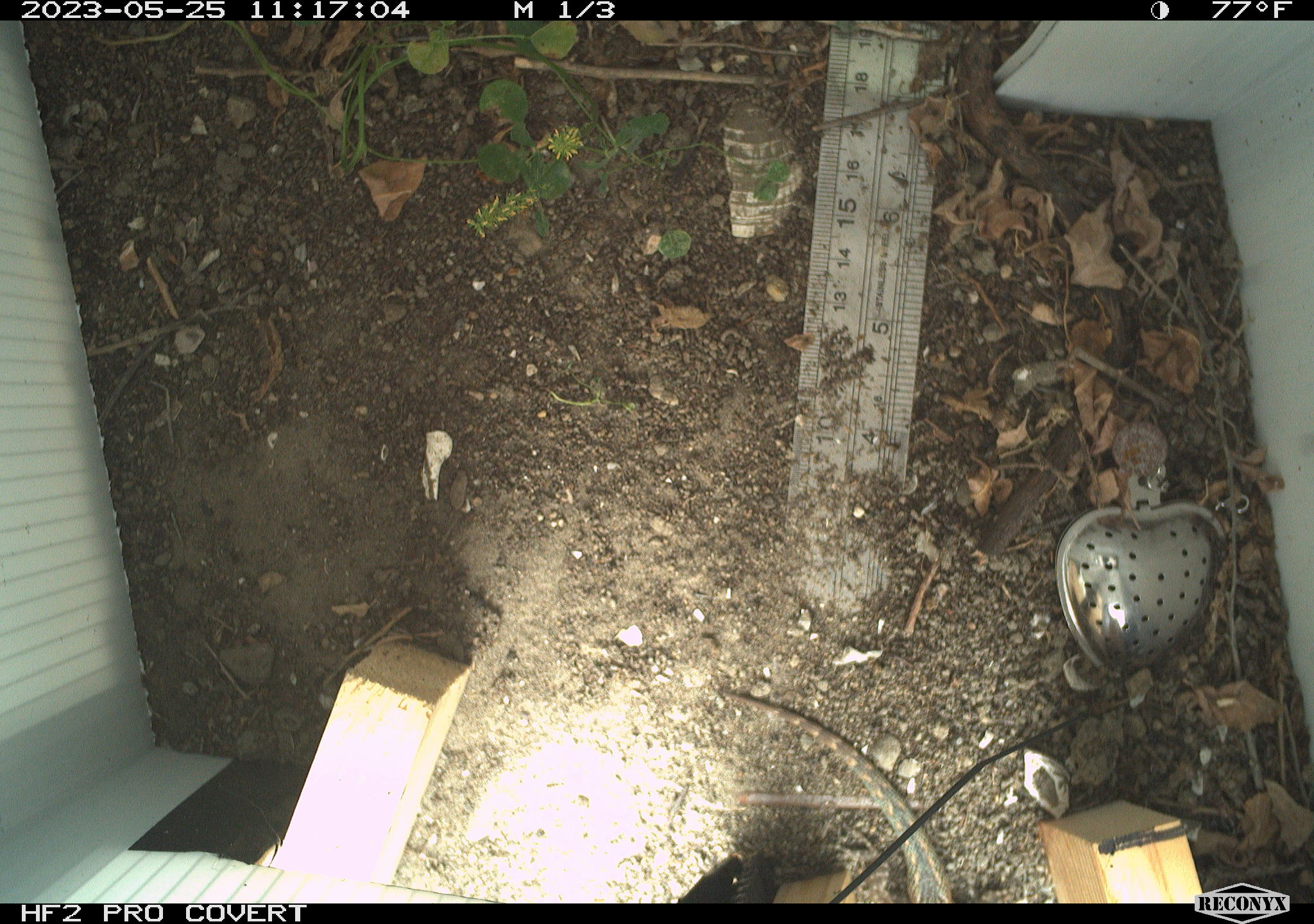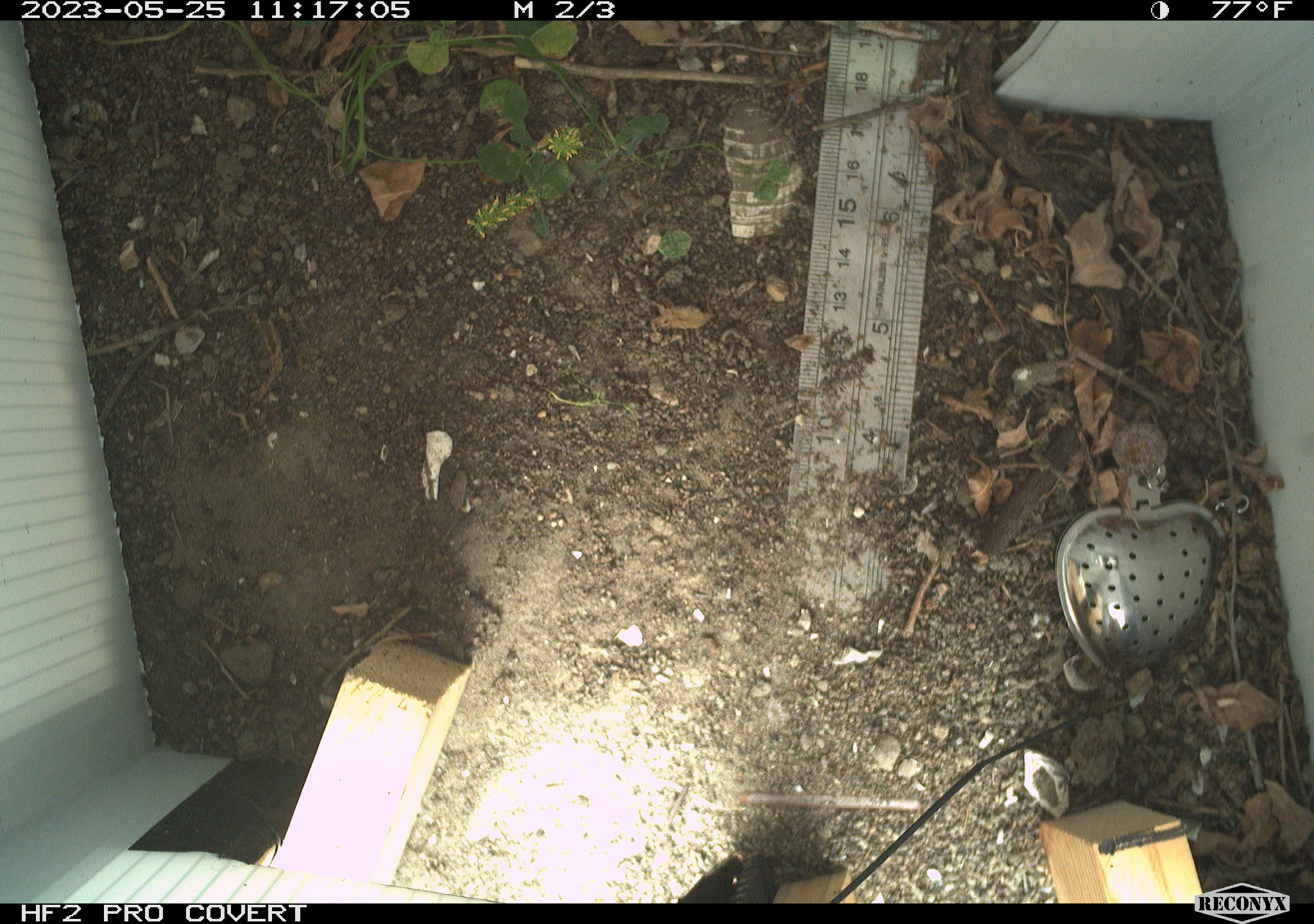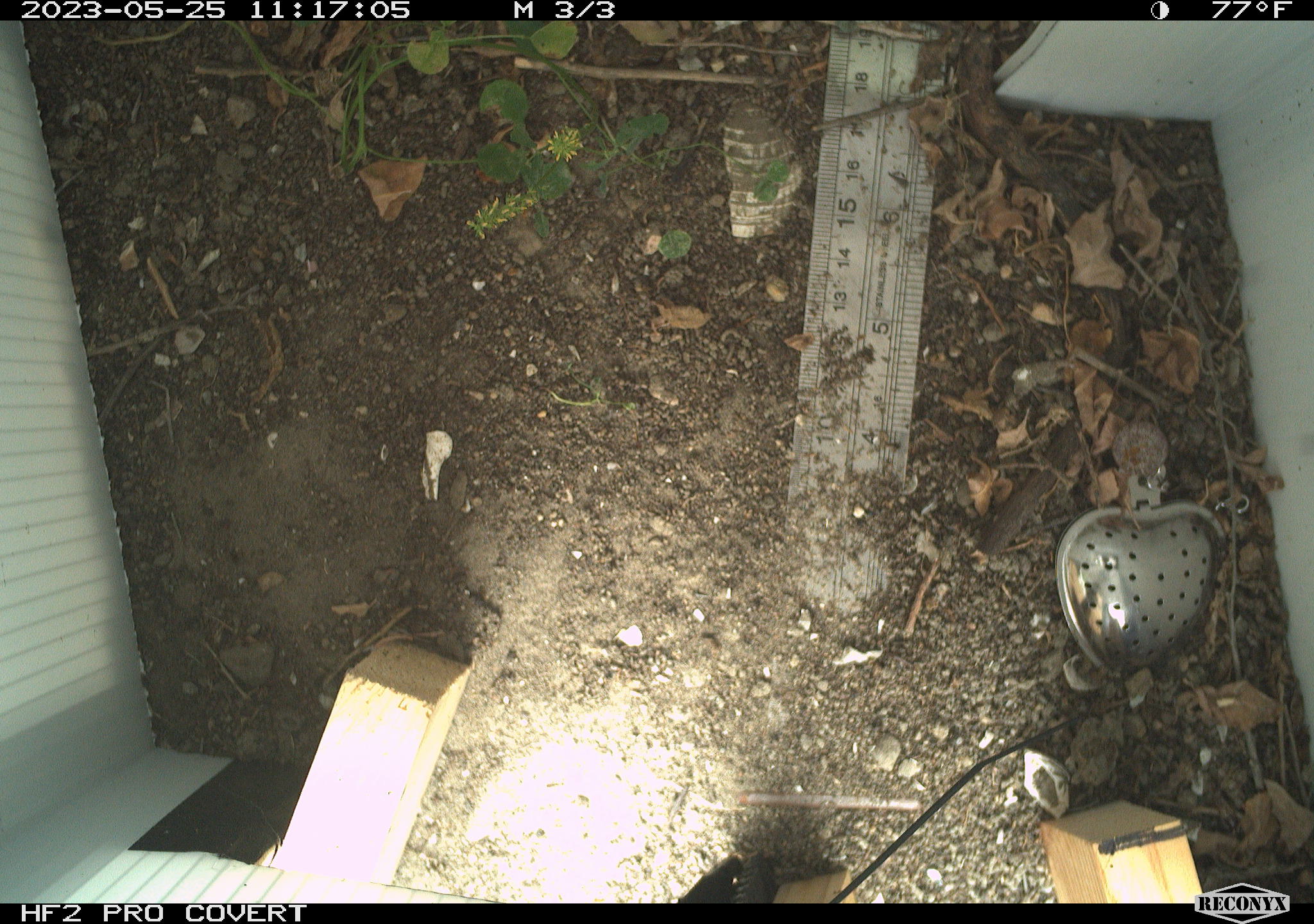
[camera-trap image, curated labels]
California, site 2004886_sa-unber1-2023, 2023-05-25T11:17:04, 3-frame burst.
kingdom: Animalia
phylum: Chordata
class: Reptilia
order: Squamata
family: Phrynosomatidae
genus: Sceloporus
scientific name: Sceloporus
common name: spiny lizards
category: sceloporus species